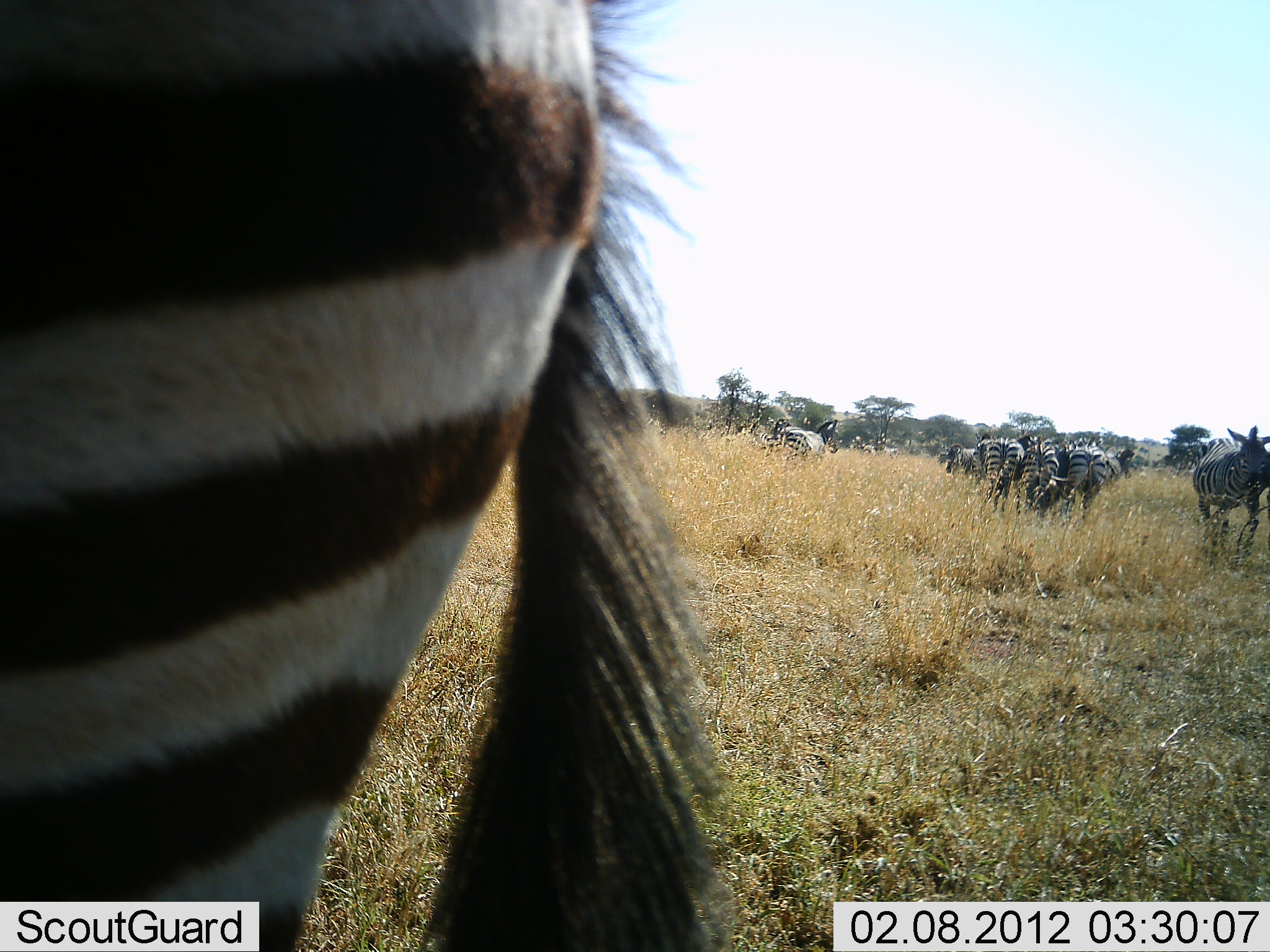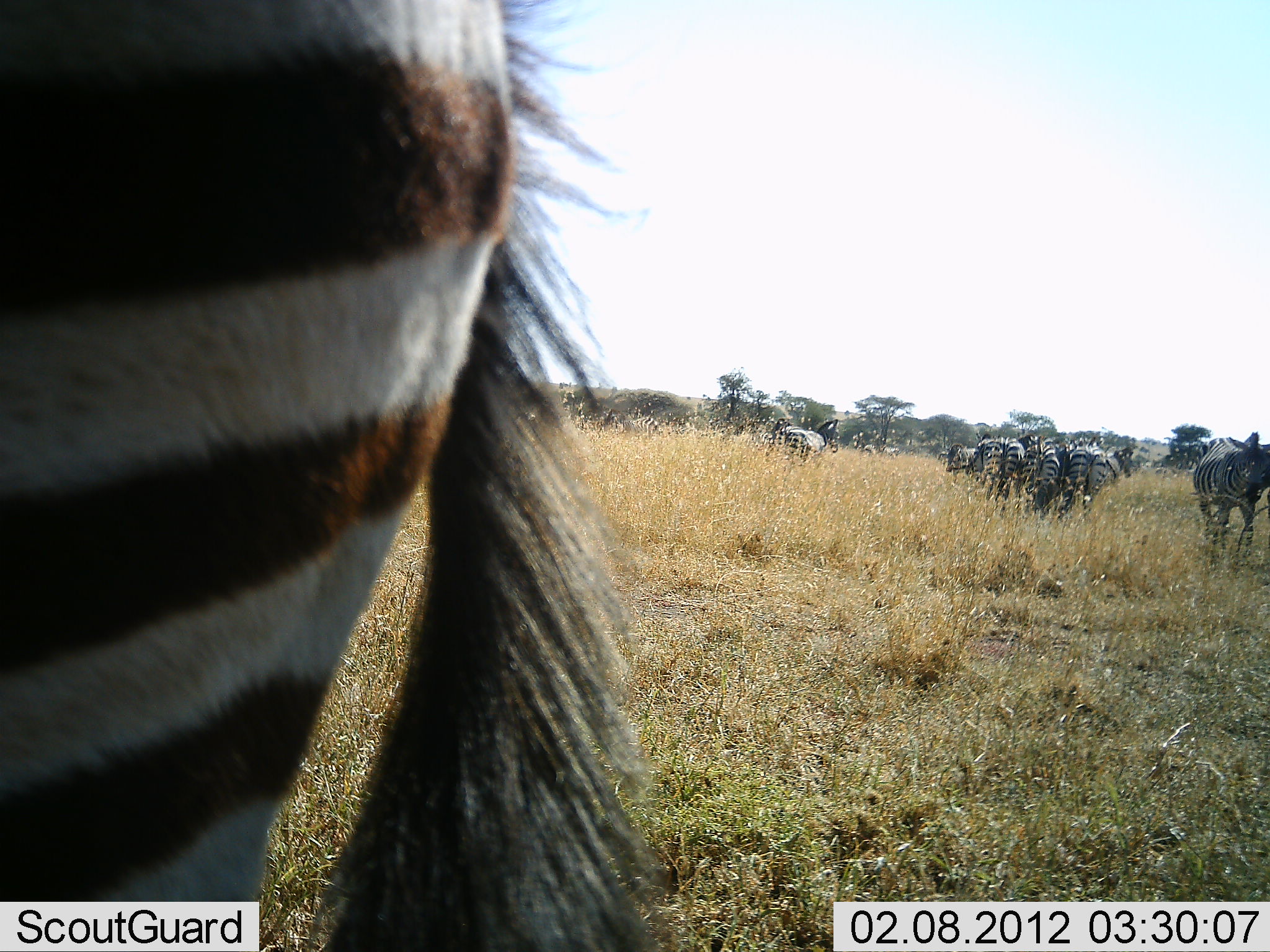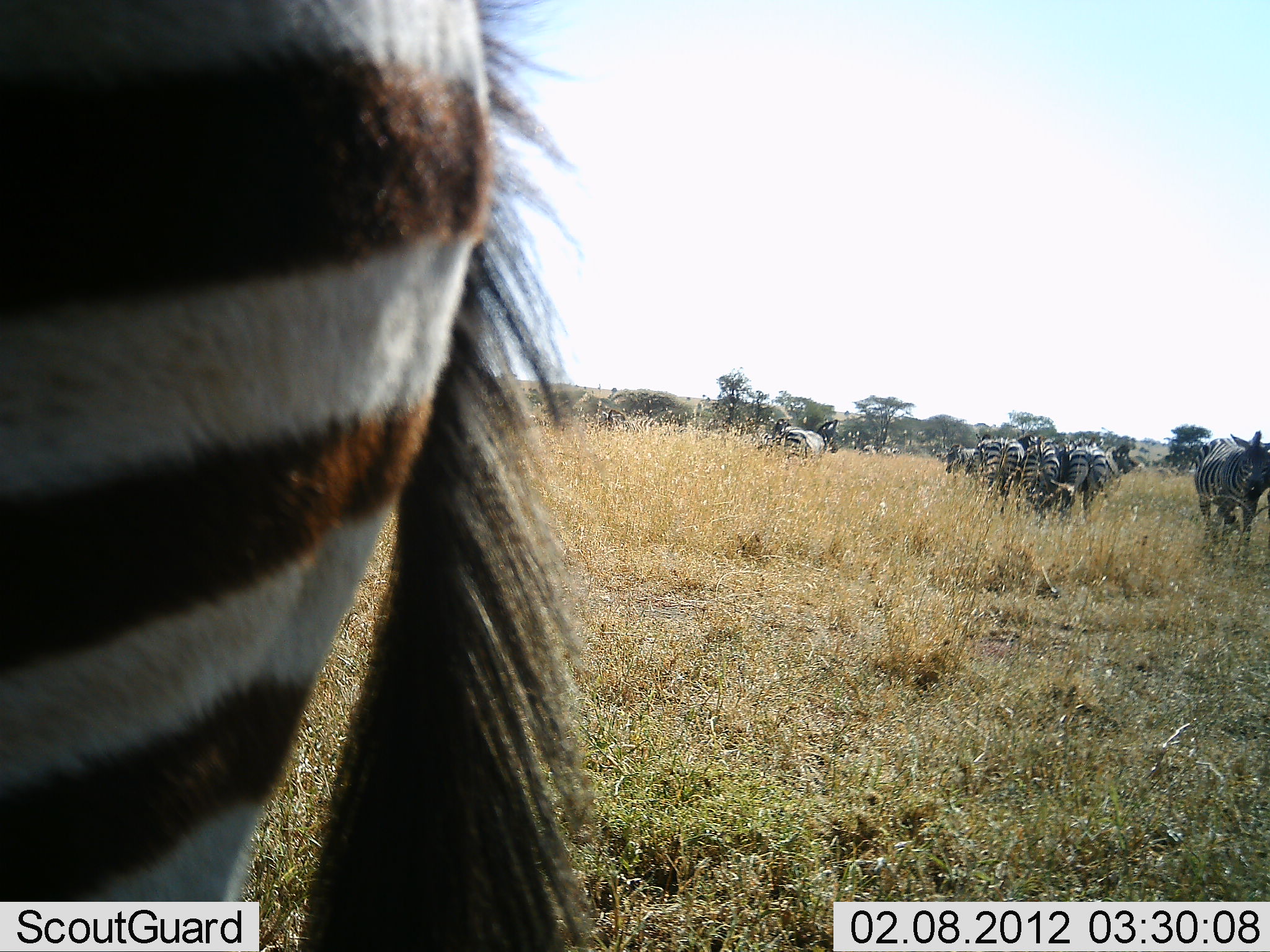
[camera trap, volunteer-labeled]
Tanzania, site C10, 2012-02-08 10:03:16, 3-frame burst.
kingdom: Animalia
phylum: Chordata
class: Mammalia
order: Perissodactyla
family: Equidae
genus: Equus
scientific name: Equus quagga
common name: plains zebra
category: zebra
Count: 8.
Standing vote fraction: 67%.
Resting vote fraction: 0%.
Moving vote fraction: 33%.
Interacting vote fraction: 10%.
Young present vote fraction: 0%.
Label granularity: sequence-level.